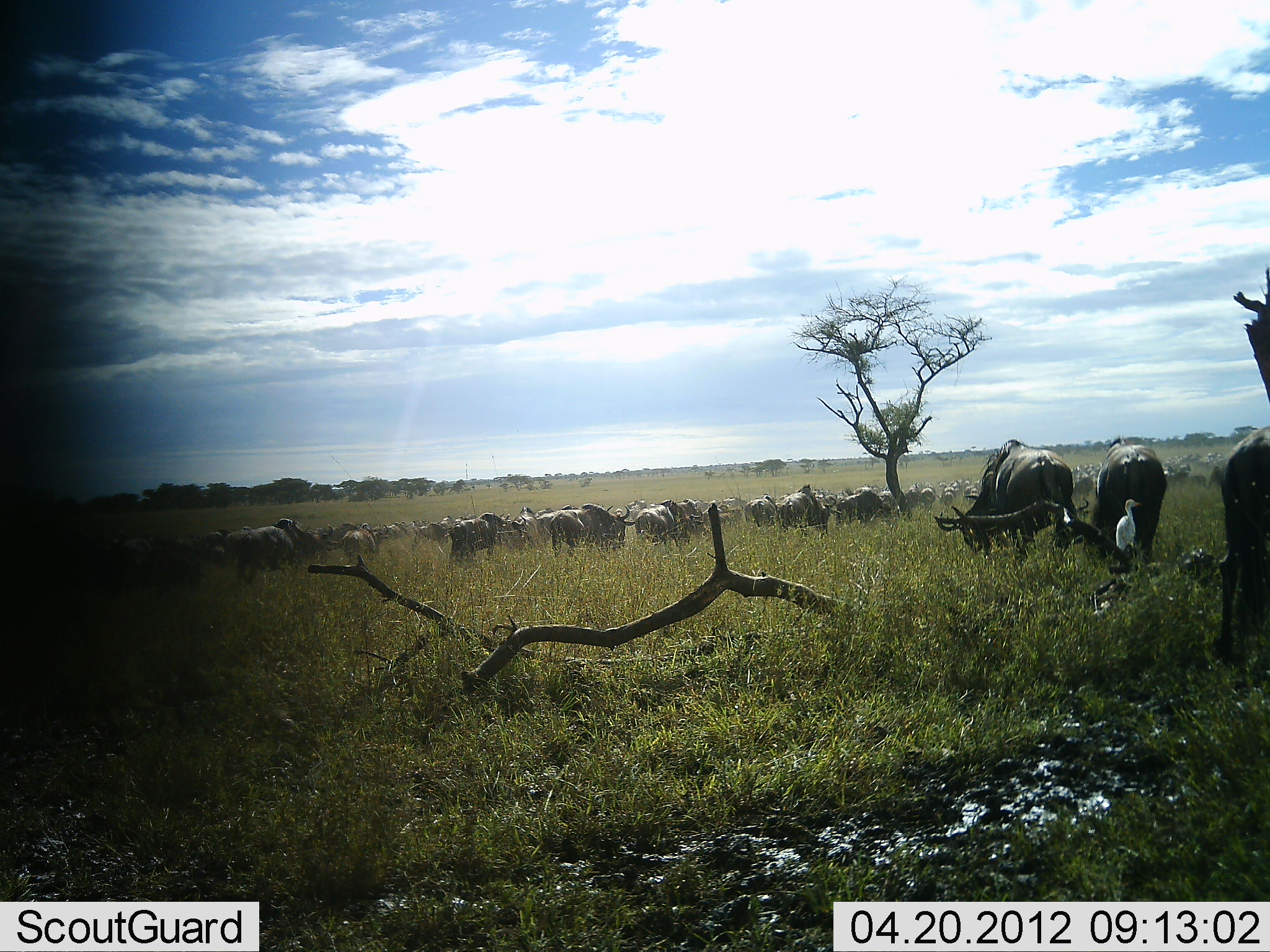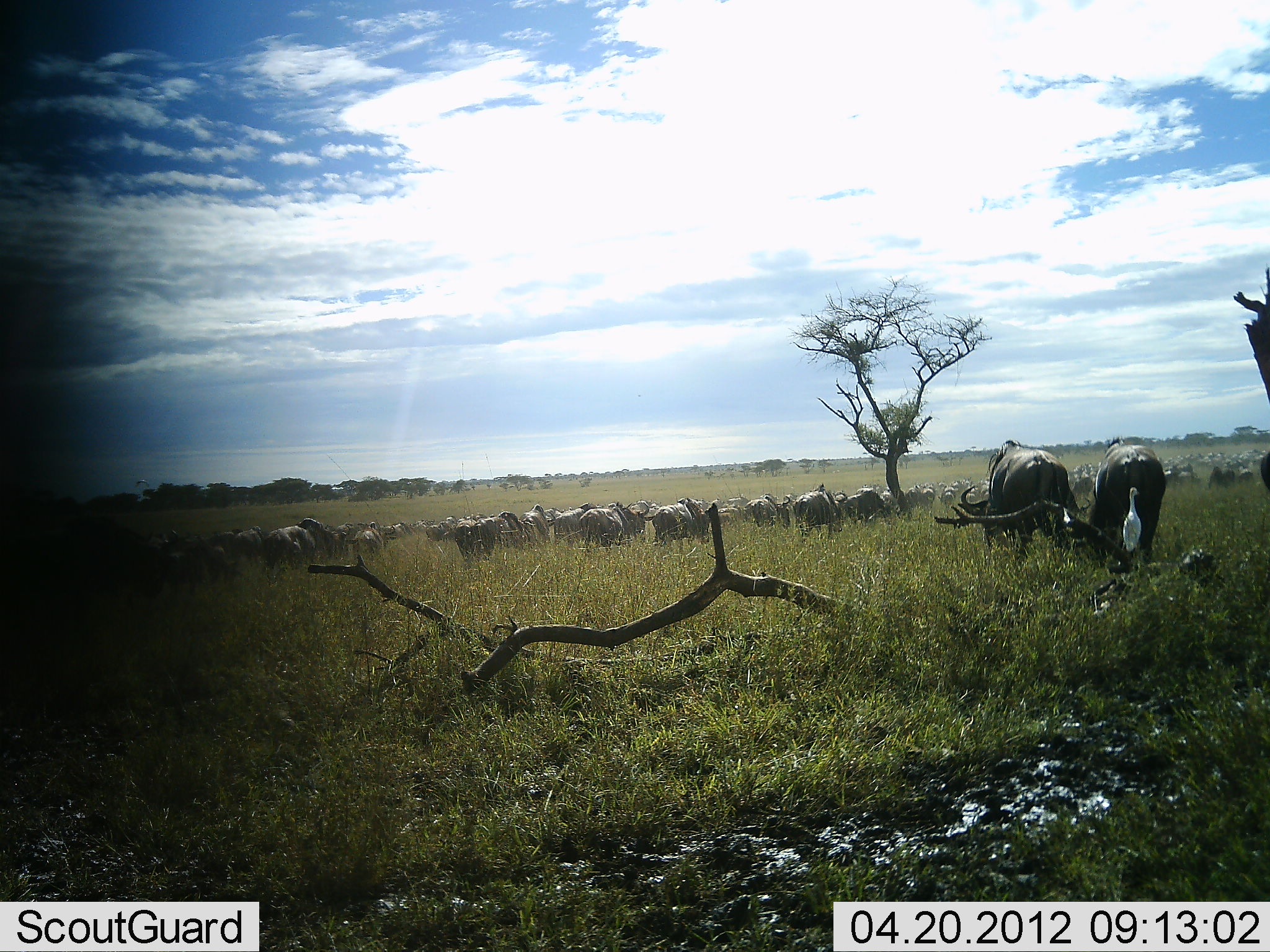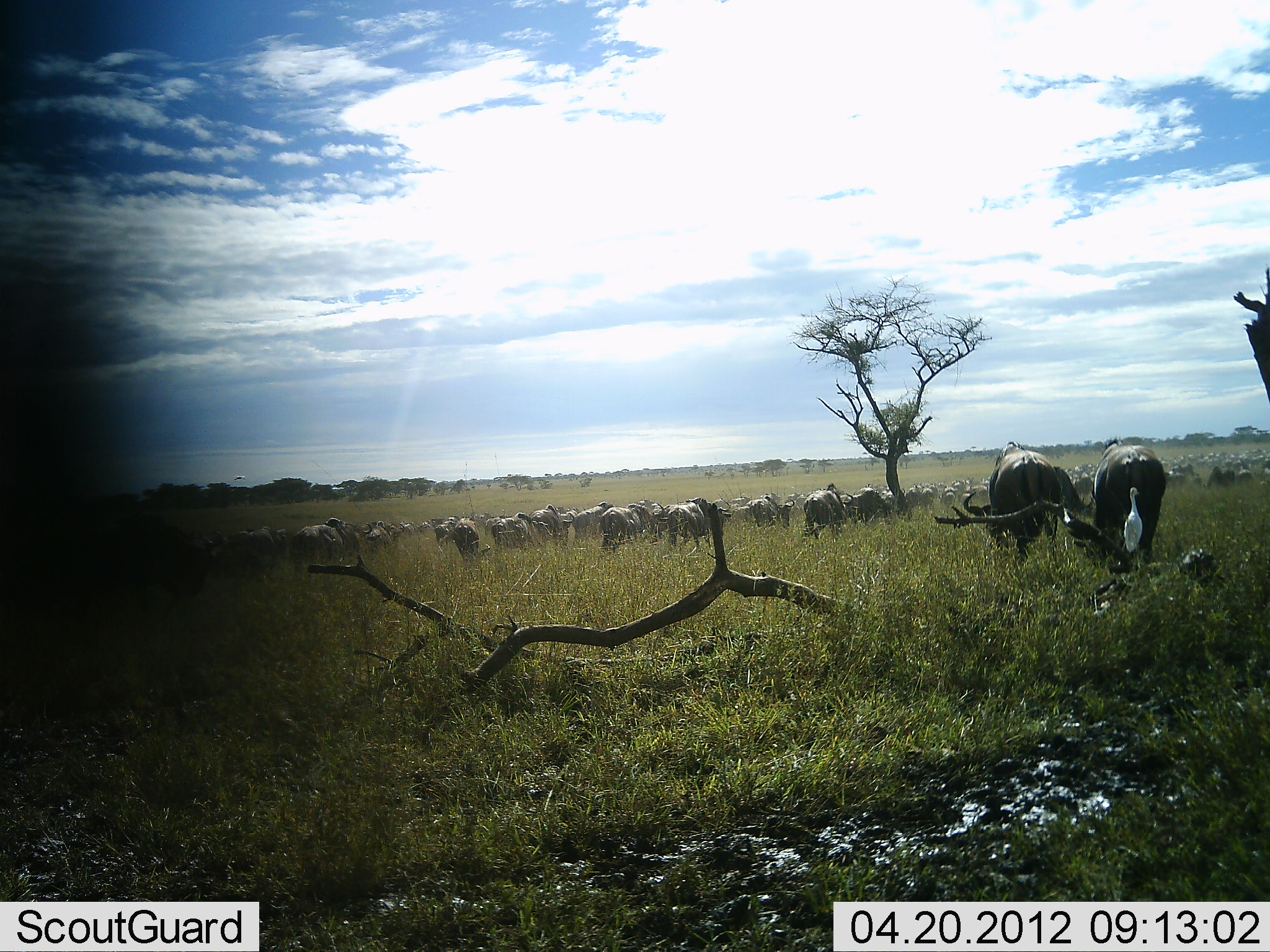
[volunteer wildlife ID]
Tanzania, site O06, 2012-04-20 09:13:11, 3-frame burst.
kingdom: Animalia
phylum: Chordata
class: Aves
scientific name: Aves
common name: bird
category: otherbird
Otherbird (bird) (Aves), count 1. Behavior (volunteer vote fractions): standing 93%, resting 0%, moving 7%, interacting 0%. Young present (vote fraction): 0%. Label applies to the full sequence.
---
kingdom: Animalia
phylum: Chordata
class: Mammalia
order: Artiodactyla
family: Bovidae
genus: Connochaetes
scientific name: Connochaetes taurinus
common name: blue wildebeest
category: wildebeest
Wildebeest (blue wildebeest) (Connochaetes taurinus), count 11-50. Behavior (volunteer vote fractions): standing 12%, resting 0%, moving 71%, interacting 0%. Young present (vote fraction): 0%. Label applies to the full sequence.